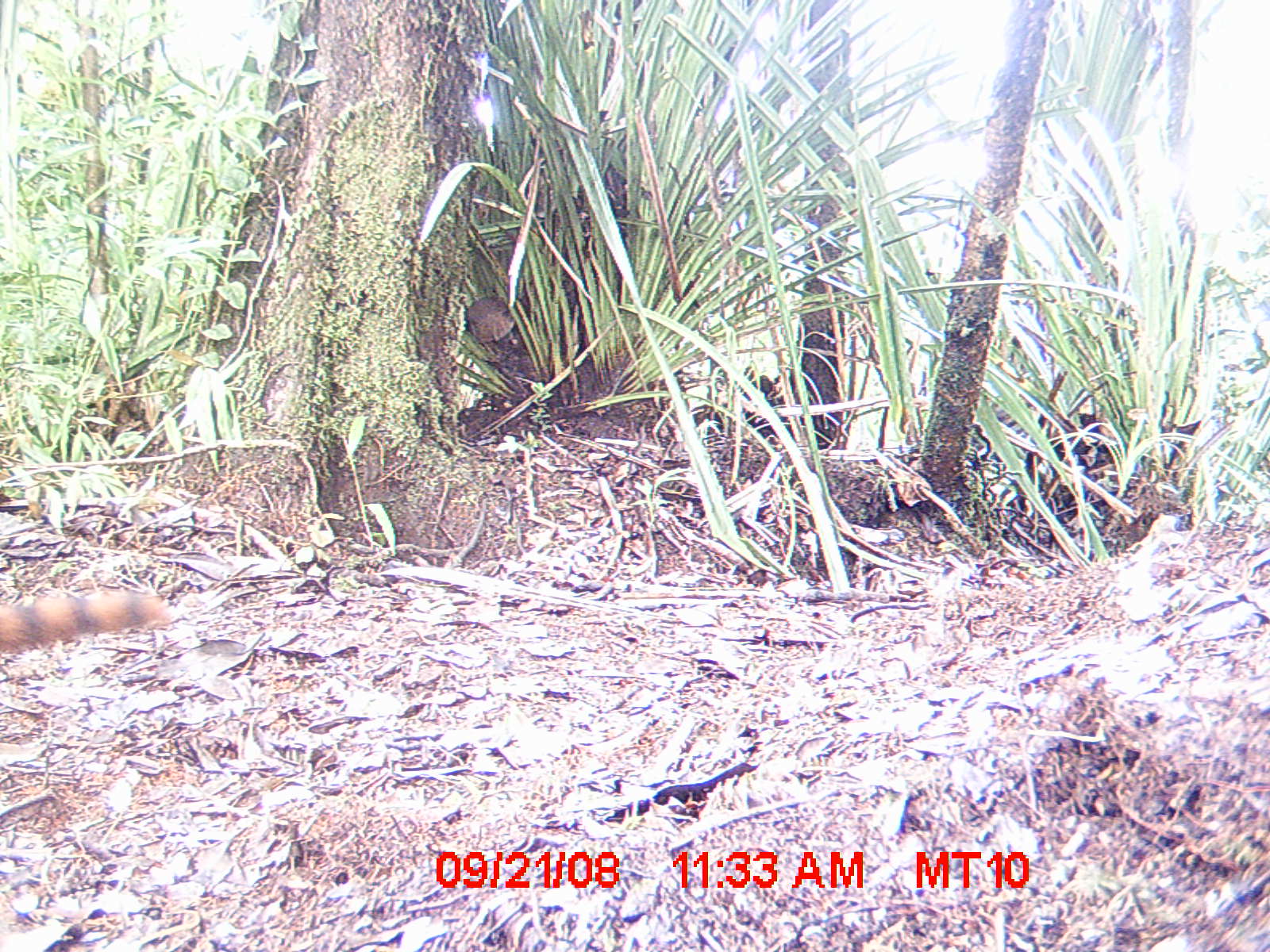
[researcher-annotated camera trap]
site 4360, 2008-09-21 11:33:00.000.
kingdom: Animalia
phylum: Chordata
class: Aves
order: Coraciiformes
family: Brachypteraciidae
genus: Brachypteracias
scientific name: Brachypteracias squamiger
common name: scaly ground-roller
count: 1